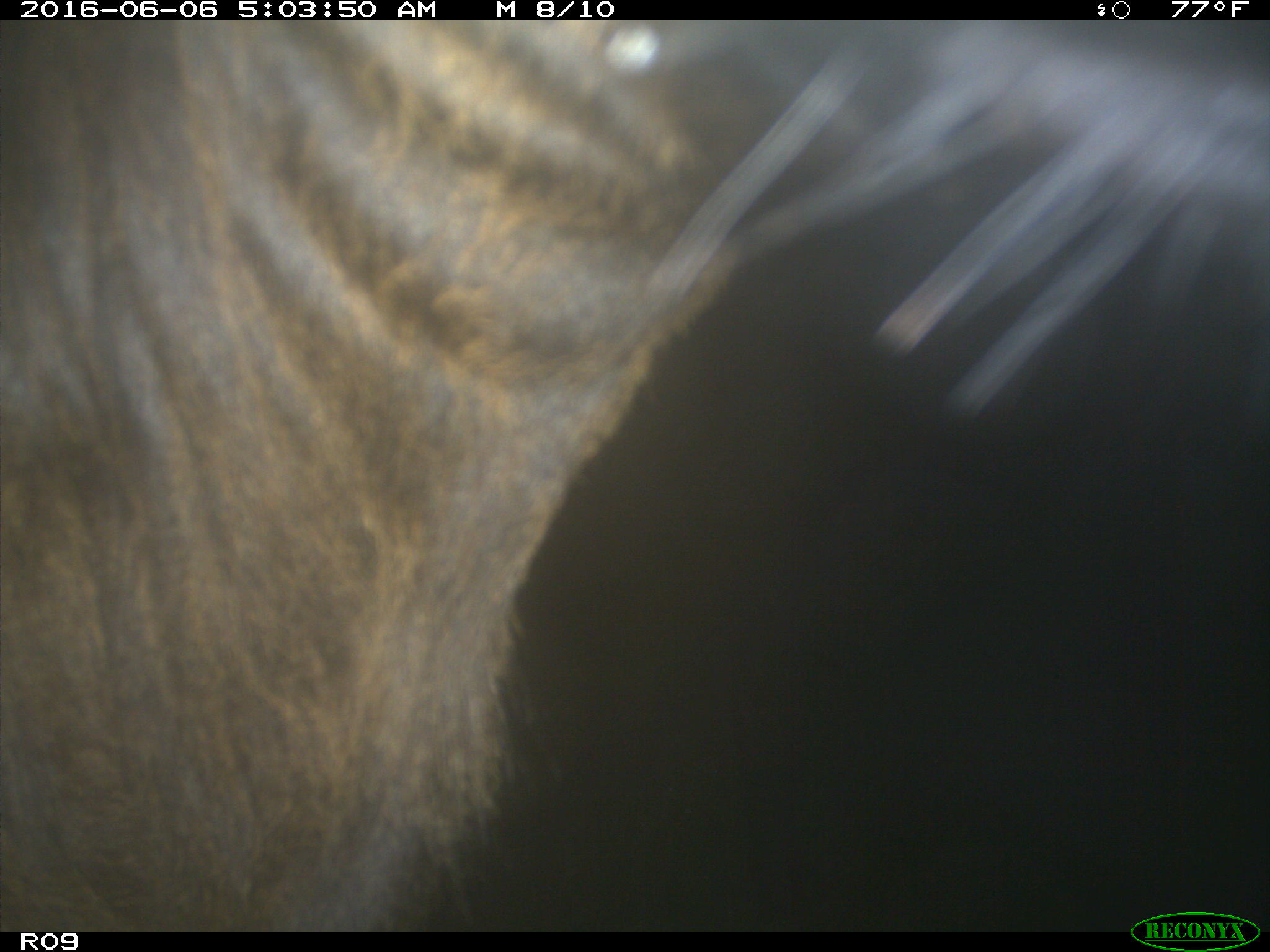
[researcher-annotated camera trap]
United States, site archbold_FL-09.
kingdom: Animalia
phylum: Chordata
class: Mammalia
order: Artiodactyla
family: Bovidae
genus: Bos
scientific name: Bos taurus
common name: domestic cow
Bos taurus (domestic cow).